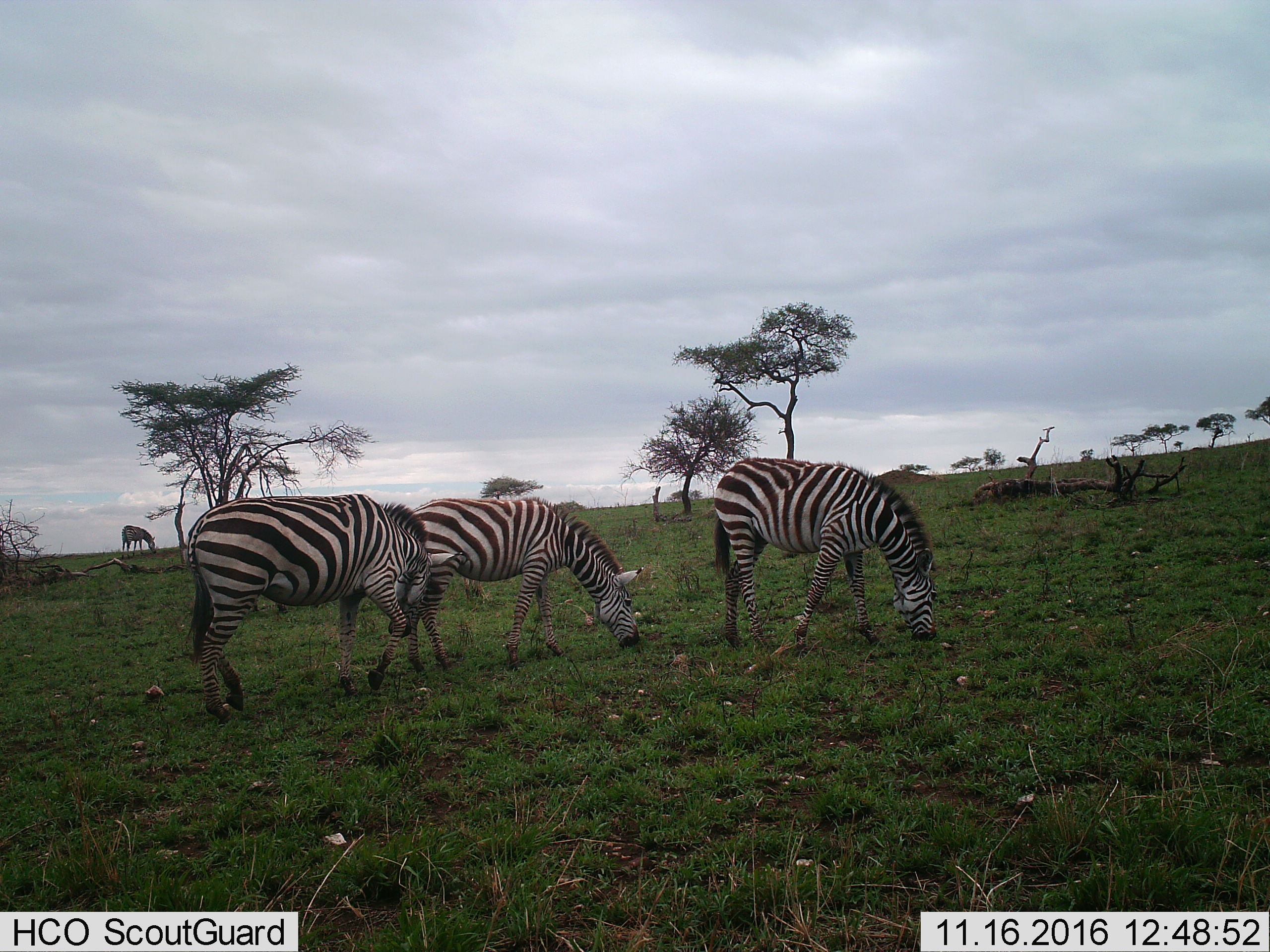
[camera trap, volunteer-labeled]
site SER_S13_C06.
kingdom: Animalia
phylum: Chordata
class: Mammalia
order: Perissodactyla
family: Equidae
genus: Equus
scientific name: Equus quagga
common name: plains zebra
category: zebraplains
Zebraplains (plains zebra) (Equus quagga), count 4. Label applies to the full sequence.